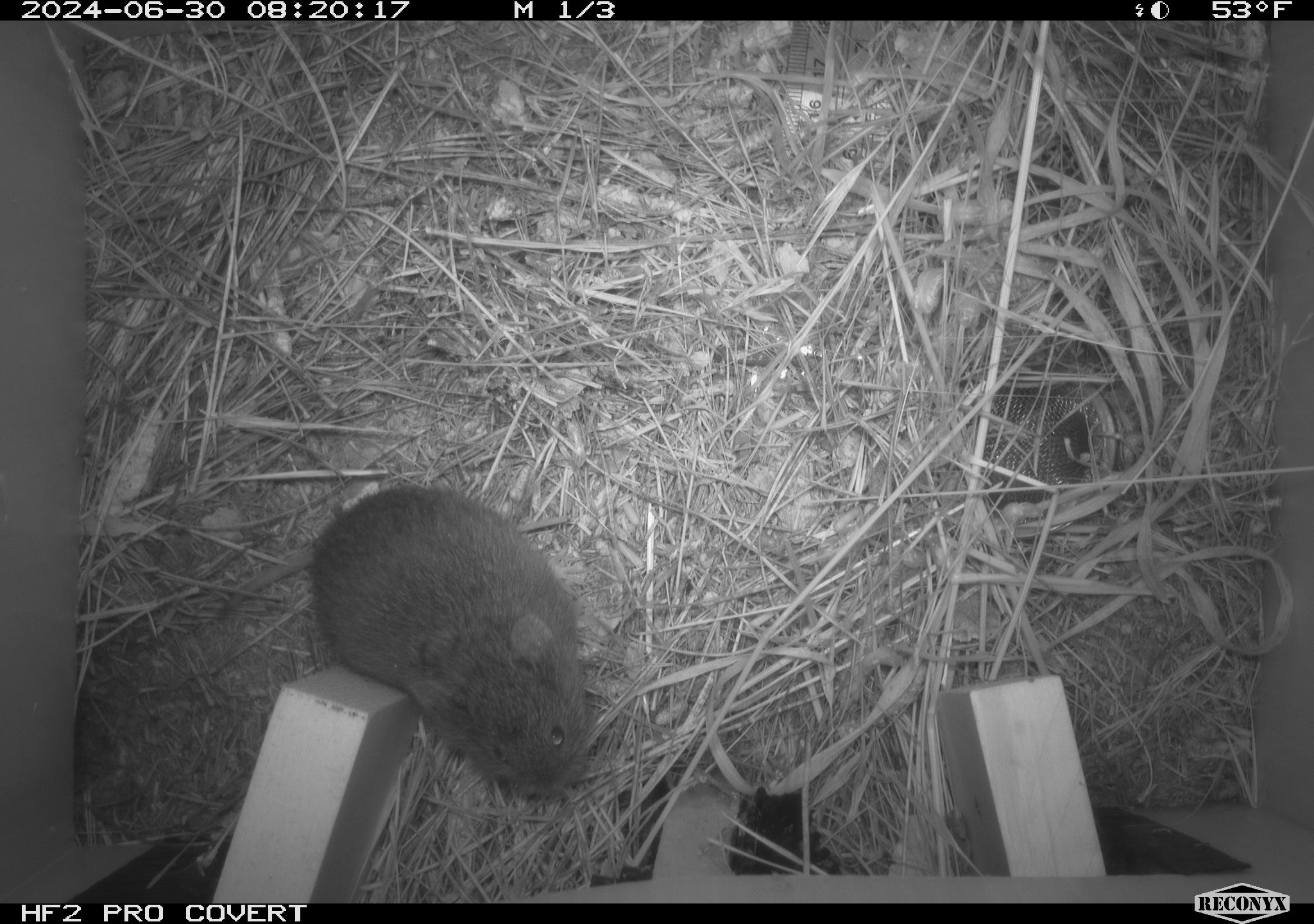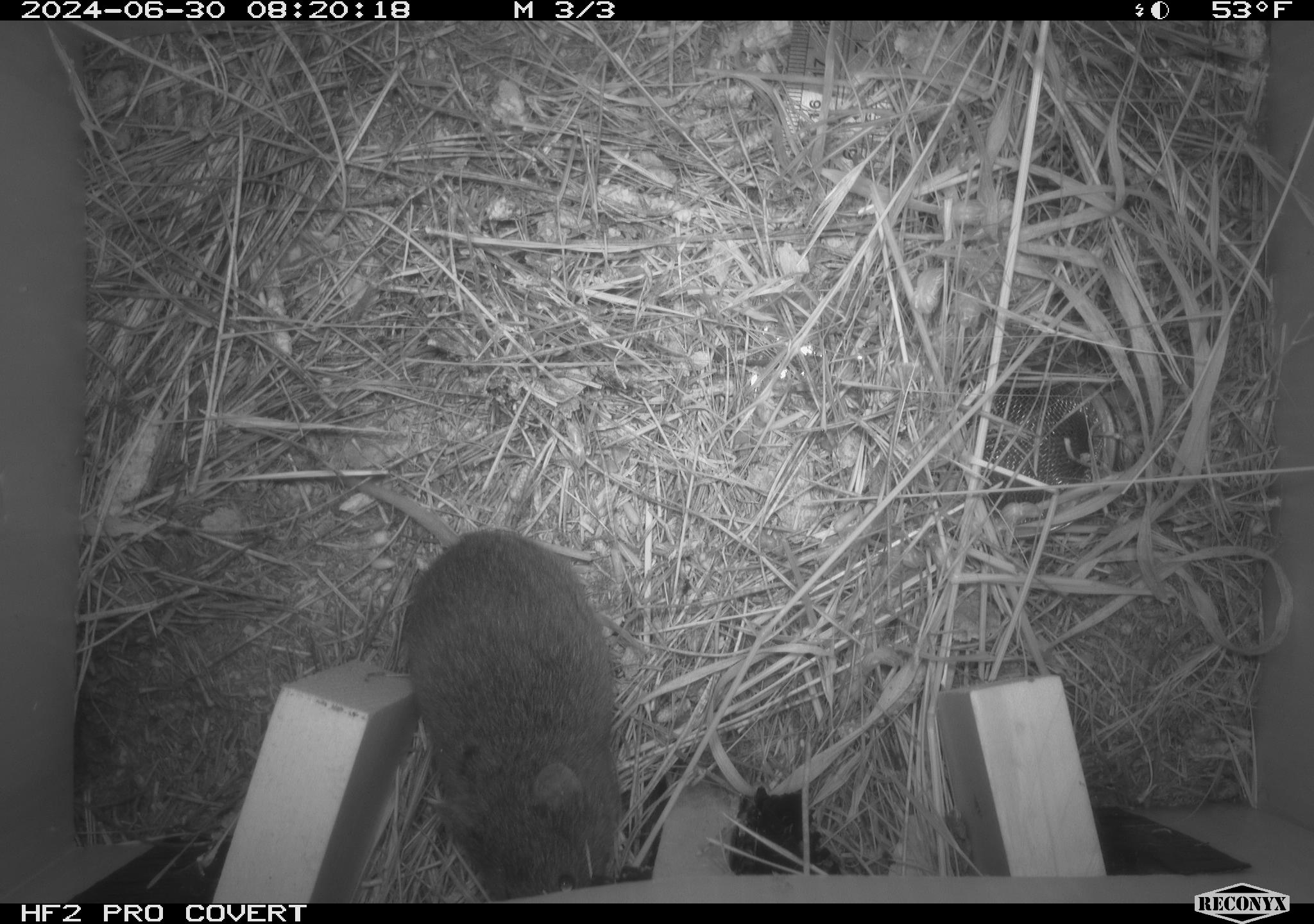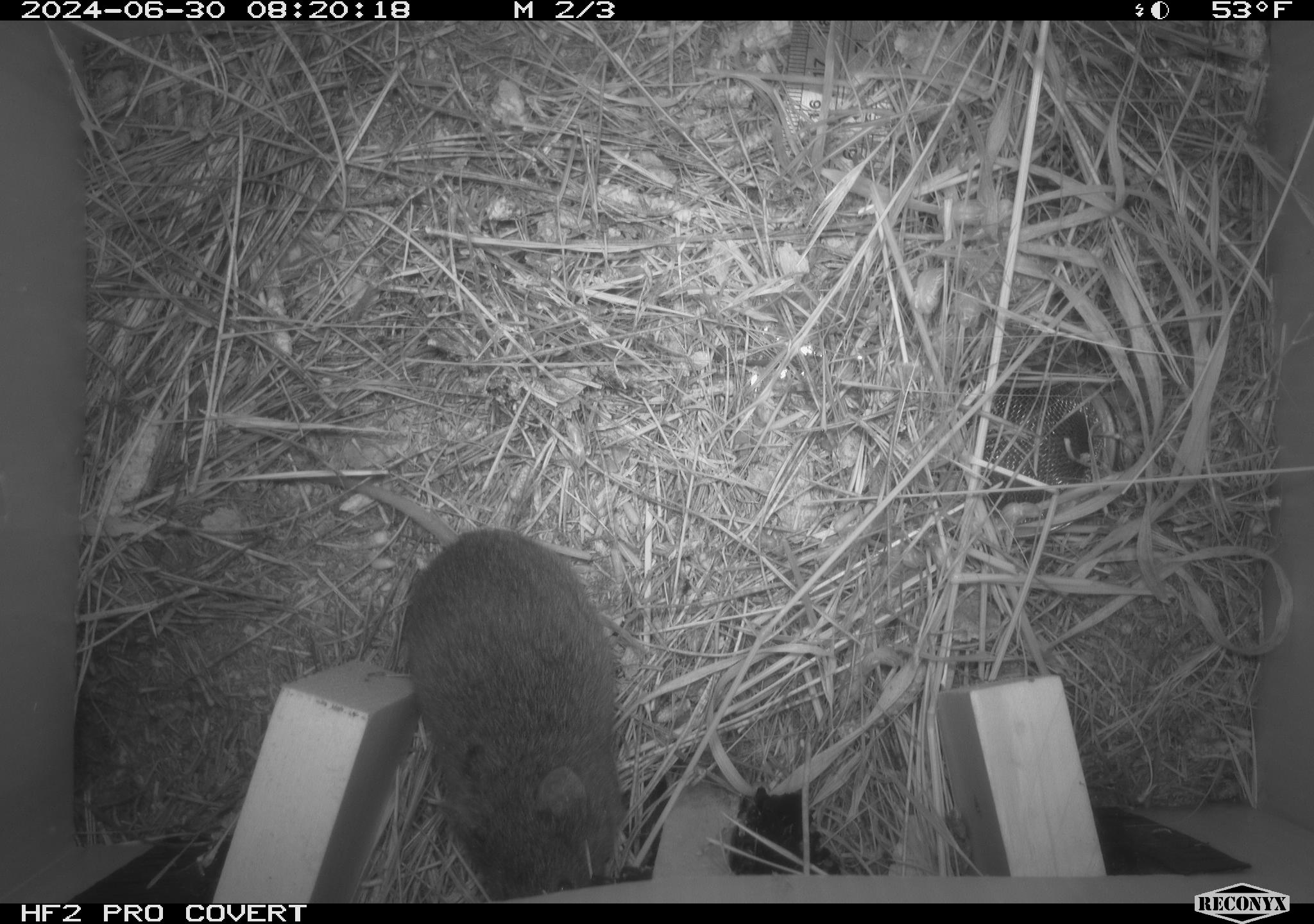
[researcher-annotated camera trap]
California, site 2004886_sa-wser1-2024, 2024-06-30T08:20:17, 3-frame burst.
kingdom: Animalia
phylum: Chordata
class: Mammalia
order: Rodentia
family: Cricetidae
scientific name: Arvicolinae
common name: voles, lemmings, and muskrats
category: arvicolinae subfamily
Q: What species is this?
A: Arvicolinae subfamily (voles, lemmings, and muskrats) (Arvicolinae).